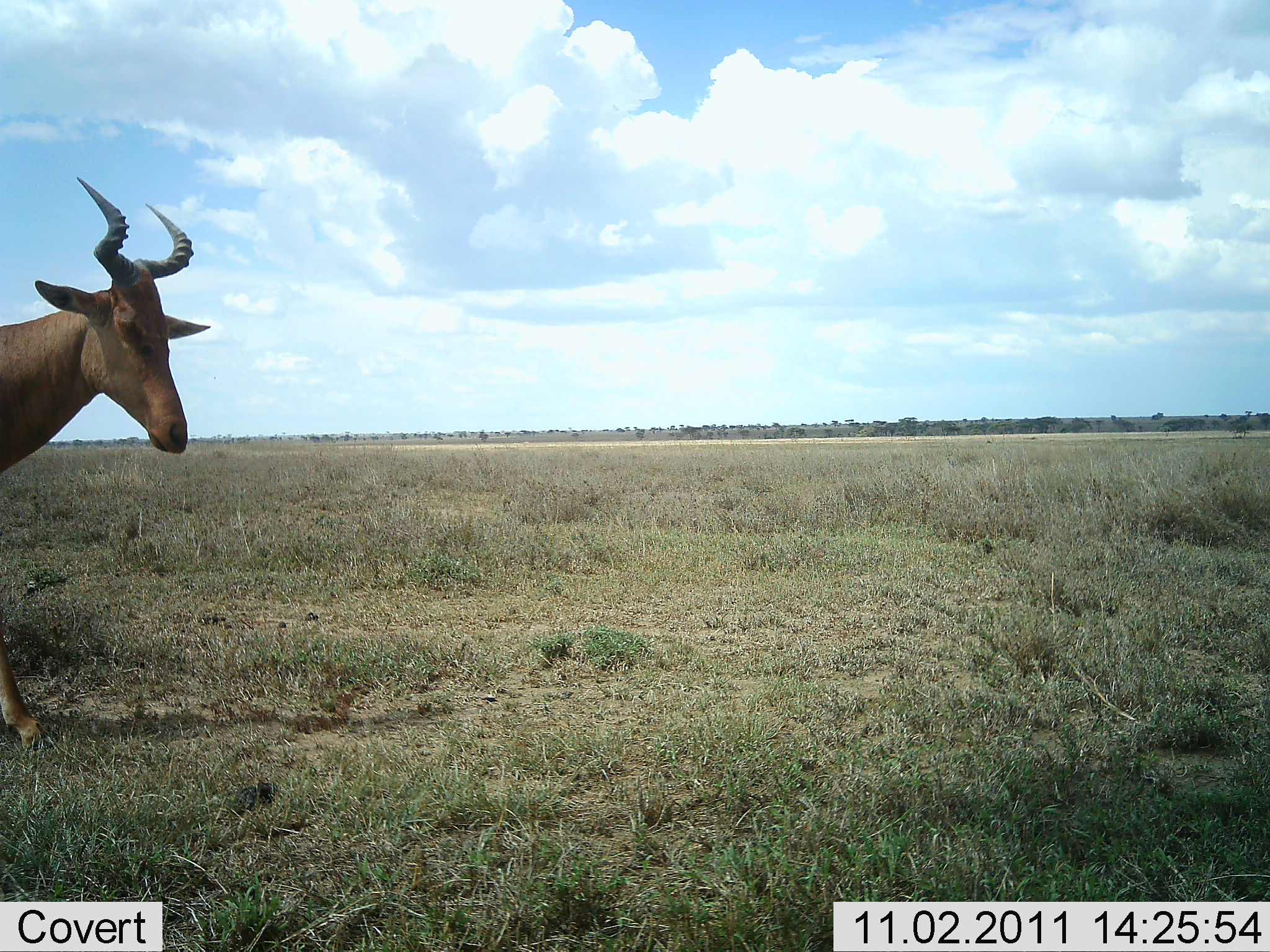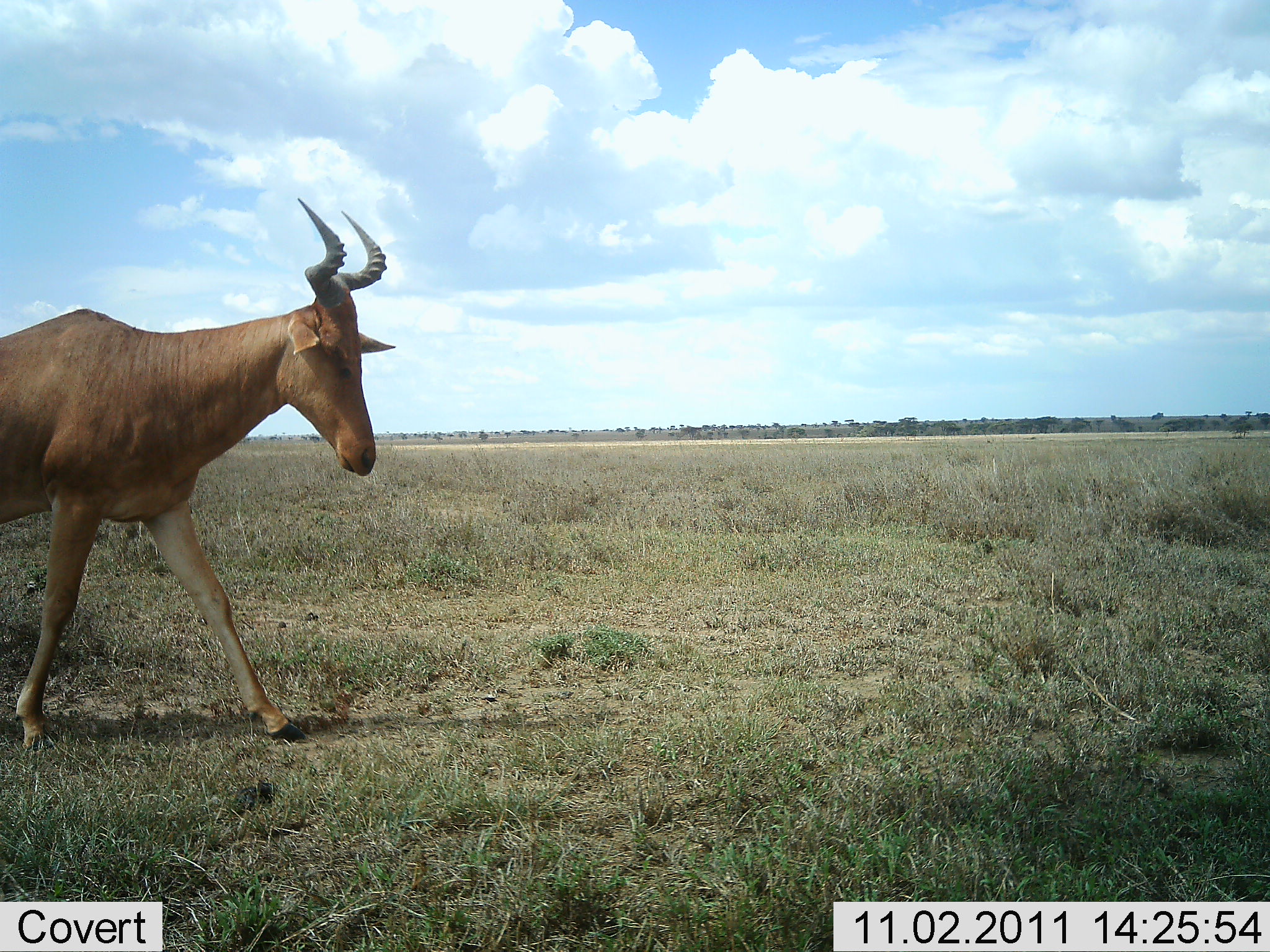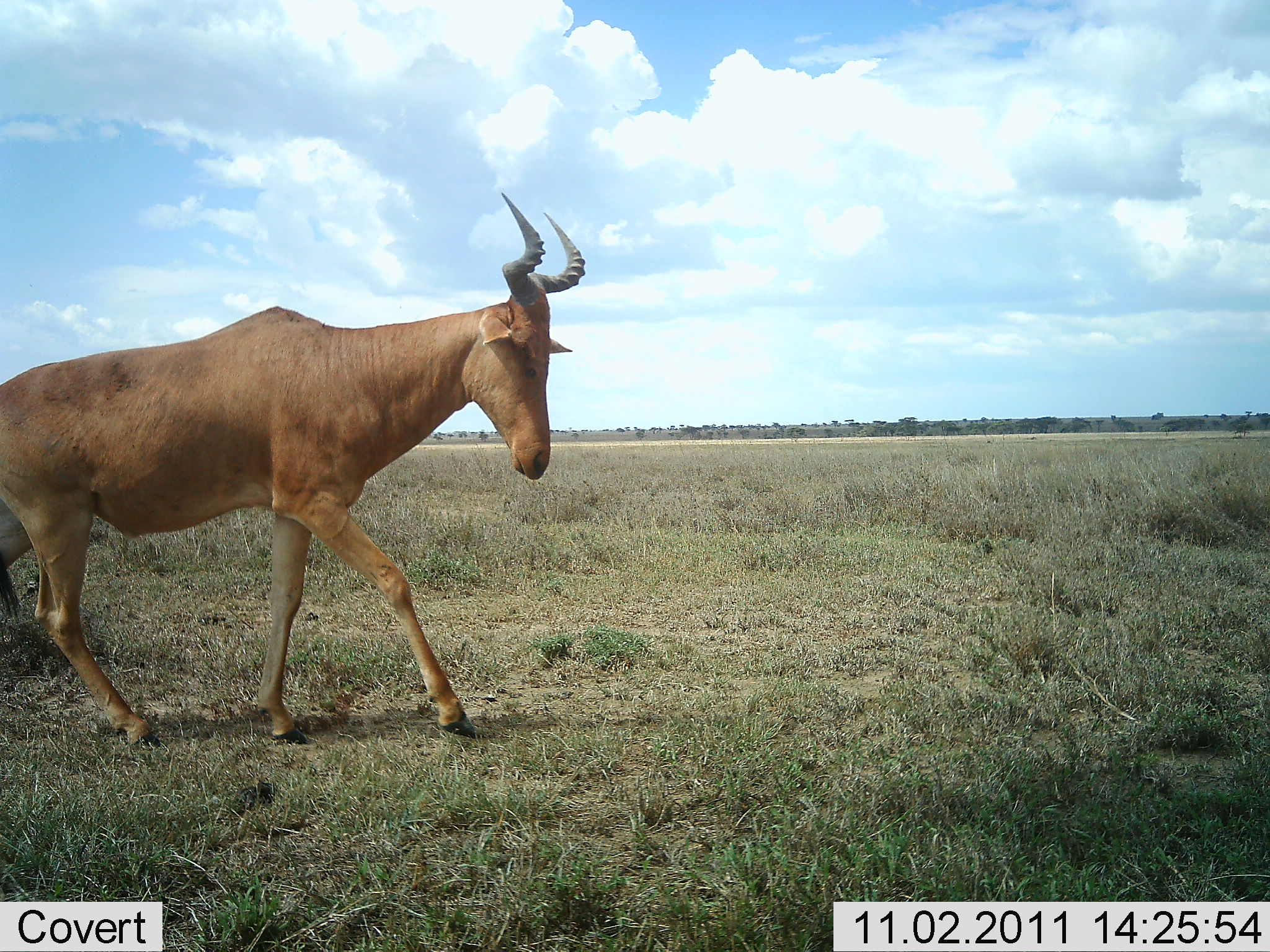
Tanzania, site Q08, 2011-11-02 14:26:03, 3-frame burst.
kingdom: Animalia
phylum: Chordata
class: Mammalia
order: Artiodactyla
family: Bovidae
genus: Alcelaphus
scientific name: Alcelaphus buselaphus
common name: hartebeest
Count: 1.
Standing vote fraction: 25%.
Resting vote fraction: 0%.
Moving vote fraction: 81%.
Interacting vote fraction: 0%.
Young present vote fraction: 0%.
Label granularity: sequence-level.